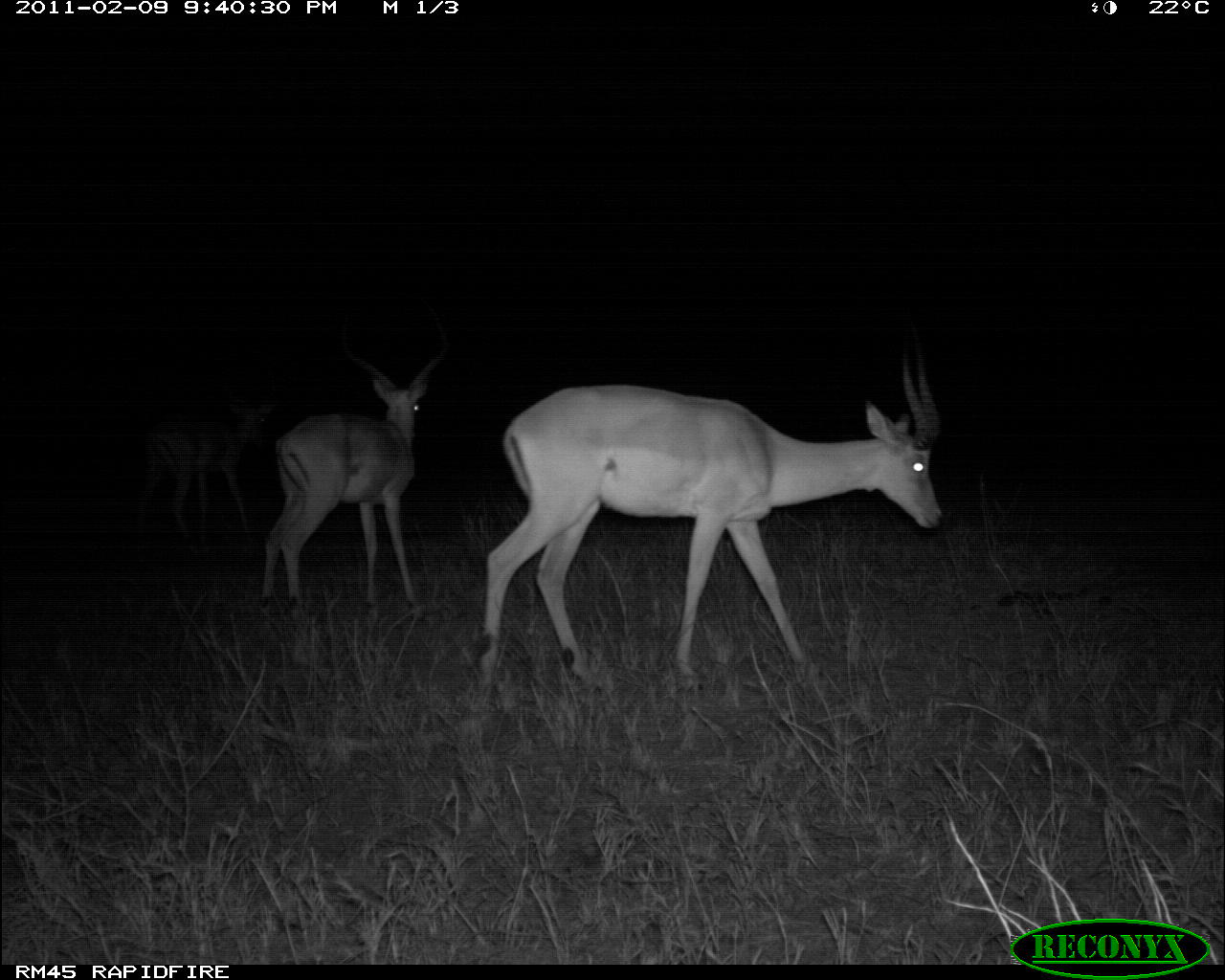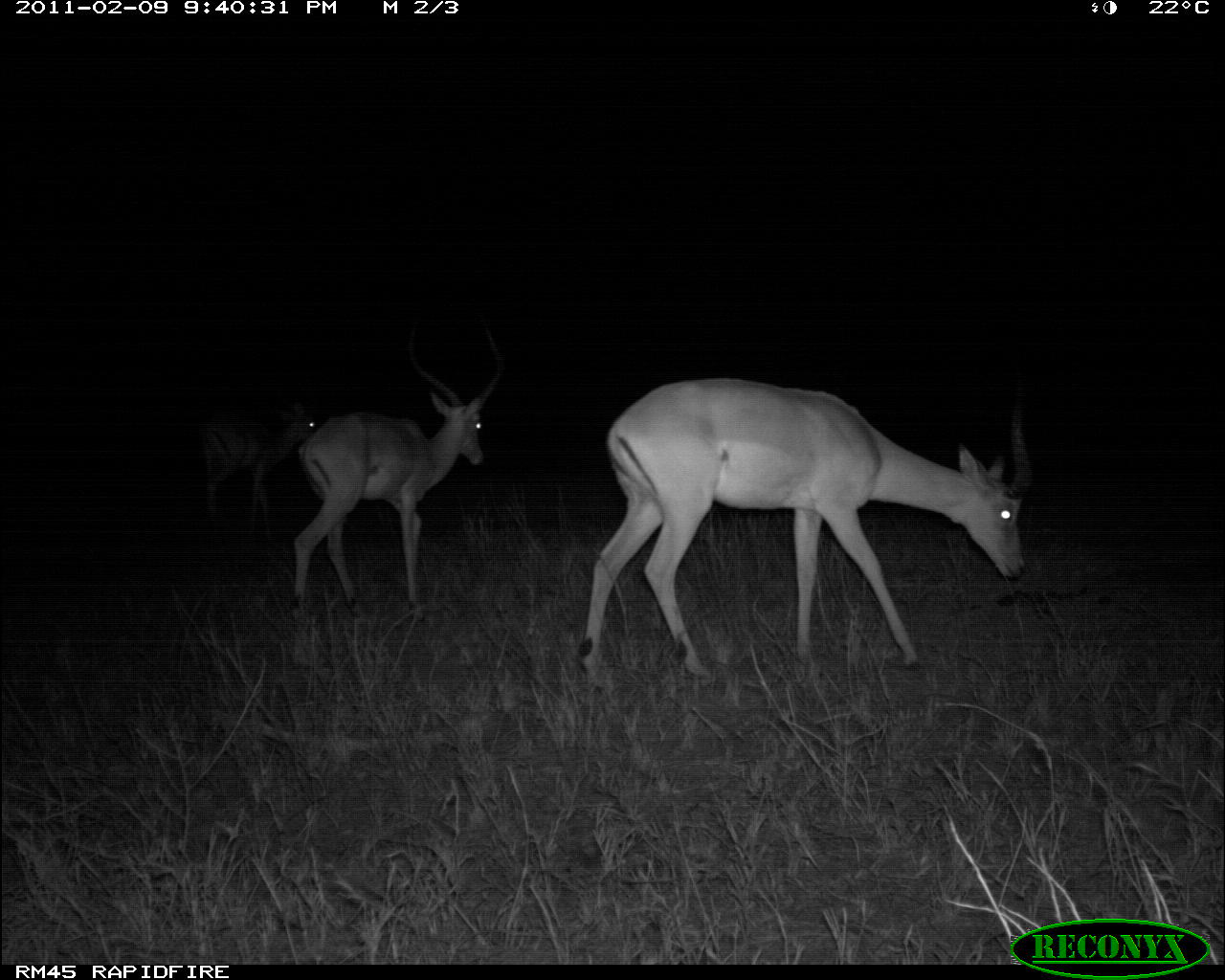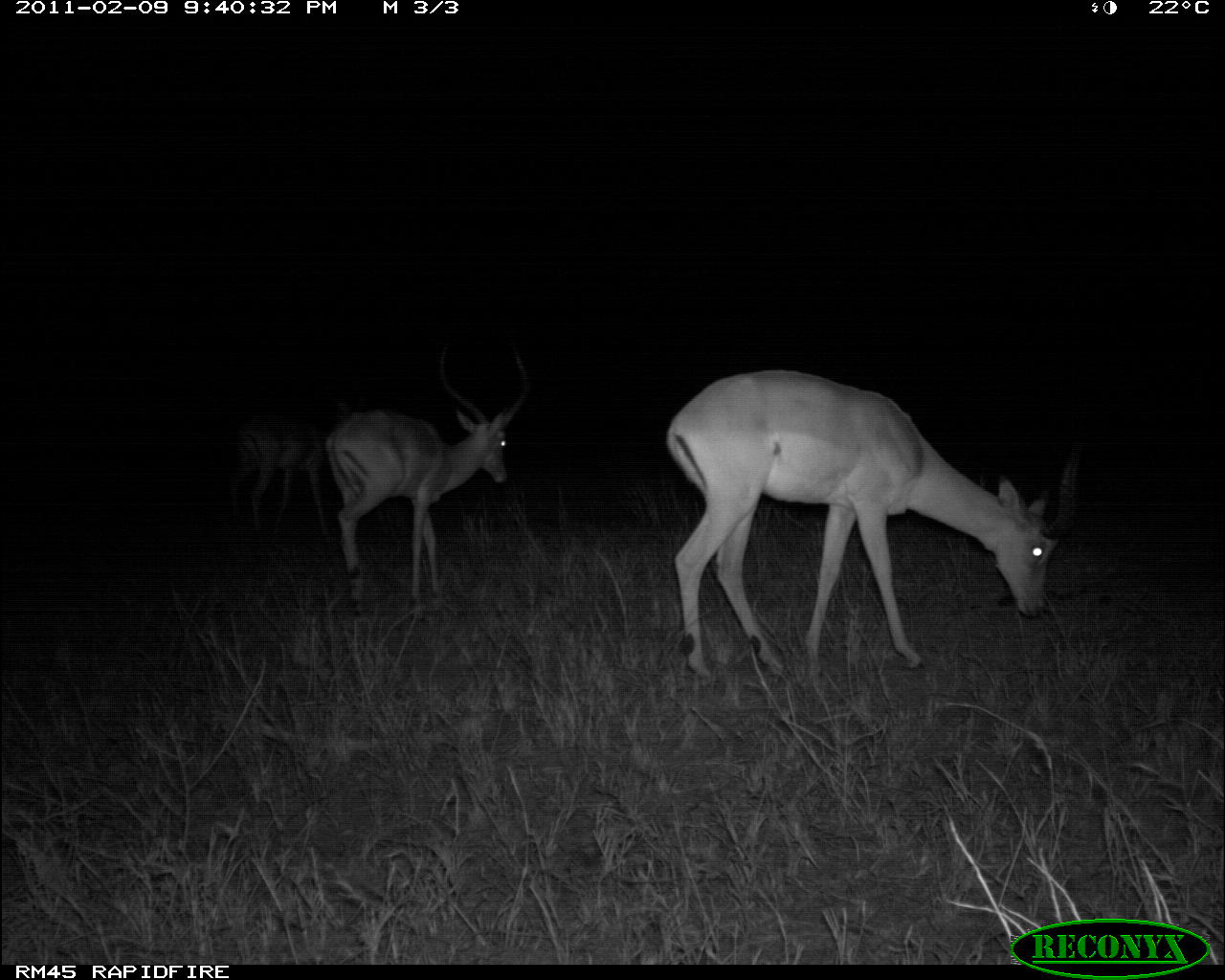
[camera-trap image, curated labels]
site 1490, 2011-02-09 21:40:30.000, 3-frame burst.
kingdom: Animalia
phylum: Chordata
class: Mammalia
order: Artiodactyla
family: Bovidae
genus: Aepyceros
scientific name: Aepyceros melampus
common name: impala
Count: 3.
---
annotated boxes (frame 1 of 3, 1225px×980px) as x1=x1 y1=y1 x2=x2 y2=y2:
aepyceros melampus: x1=474 y1=337 x2=945 y2=691; x1=257 y1=313 x2=450 y2=614; x1=135 y1=378 x2=272 y2=540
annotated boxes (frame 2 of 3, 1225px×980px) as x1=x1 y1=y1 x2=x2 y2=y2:
aepyceros melampus: x1=574 y1=373 x2=1034 y2=679; x1=290 y1=320 x2=506 y2=621; x1=196 y1=398 x2=316 y2=541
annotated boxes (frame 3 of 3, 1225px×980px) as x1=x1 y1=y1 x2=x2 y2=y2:
aepyceros melampus: x1=662 y1=367 x2=1083 y2=677; x1=323 y1=340 x2=532 y2=614; x1=226 y1=405 x2=336 y2=535